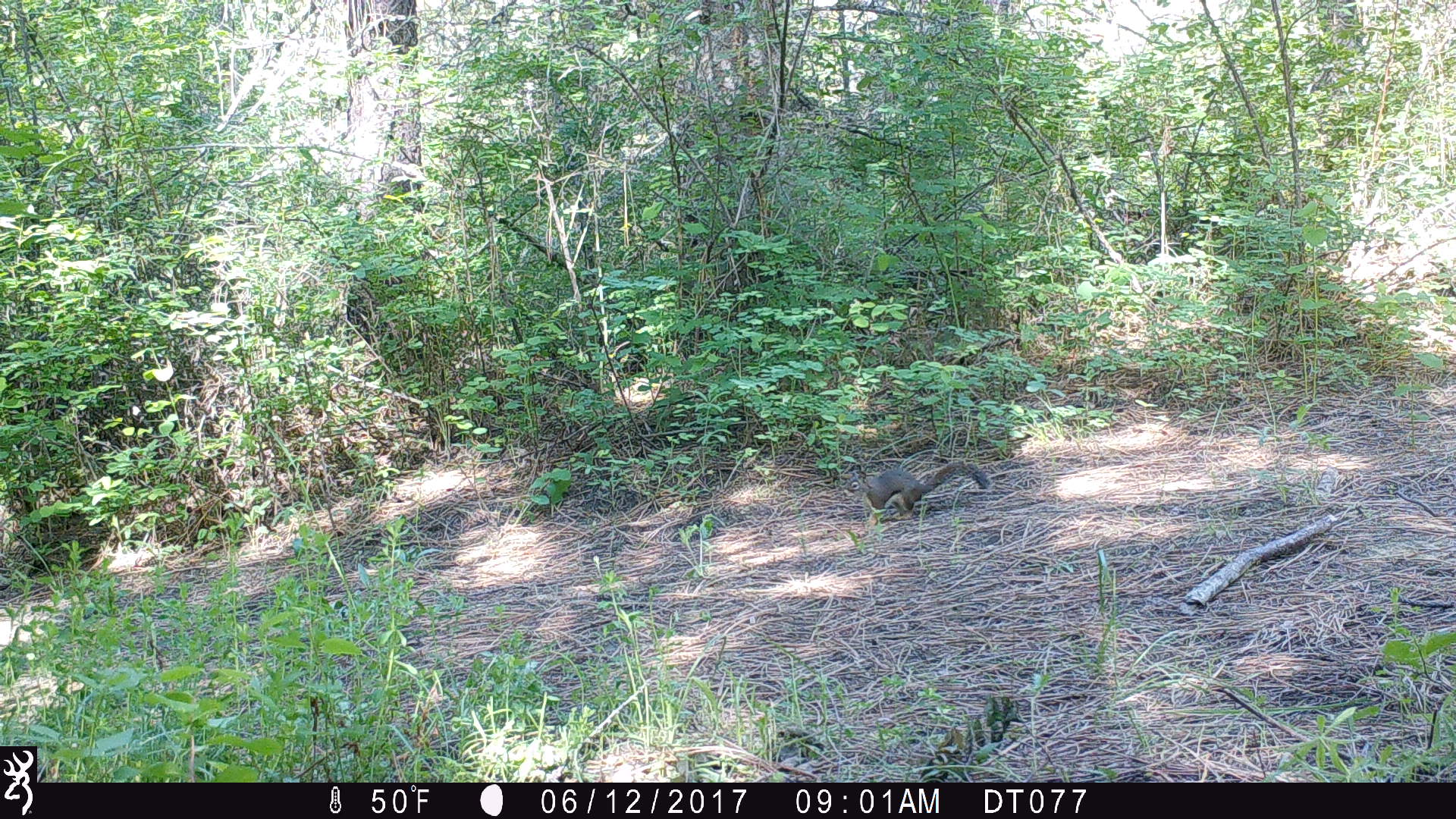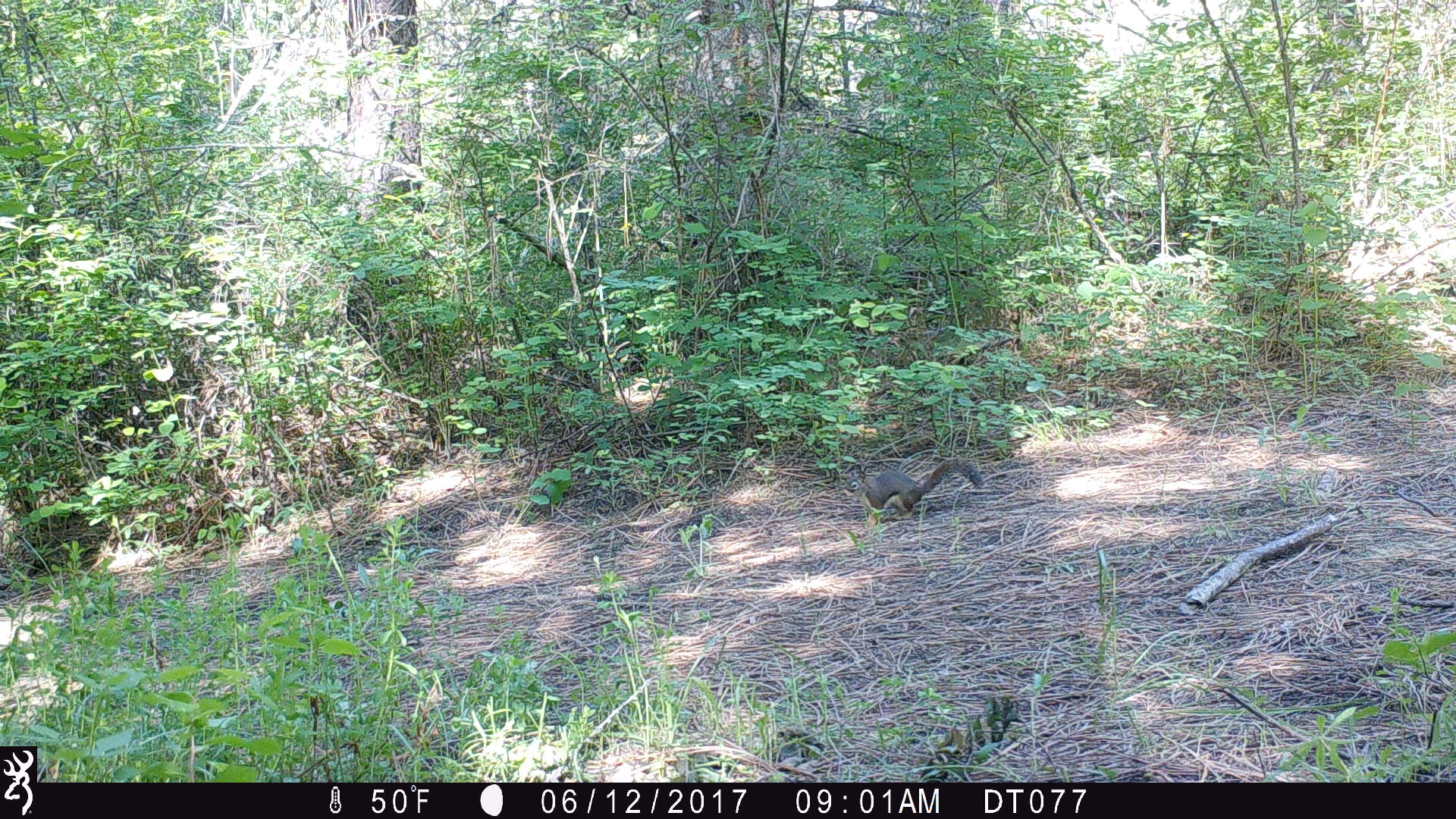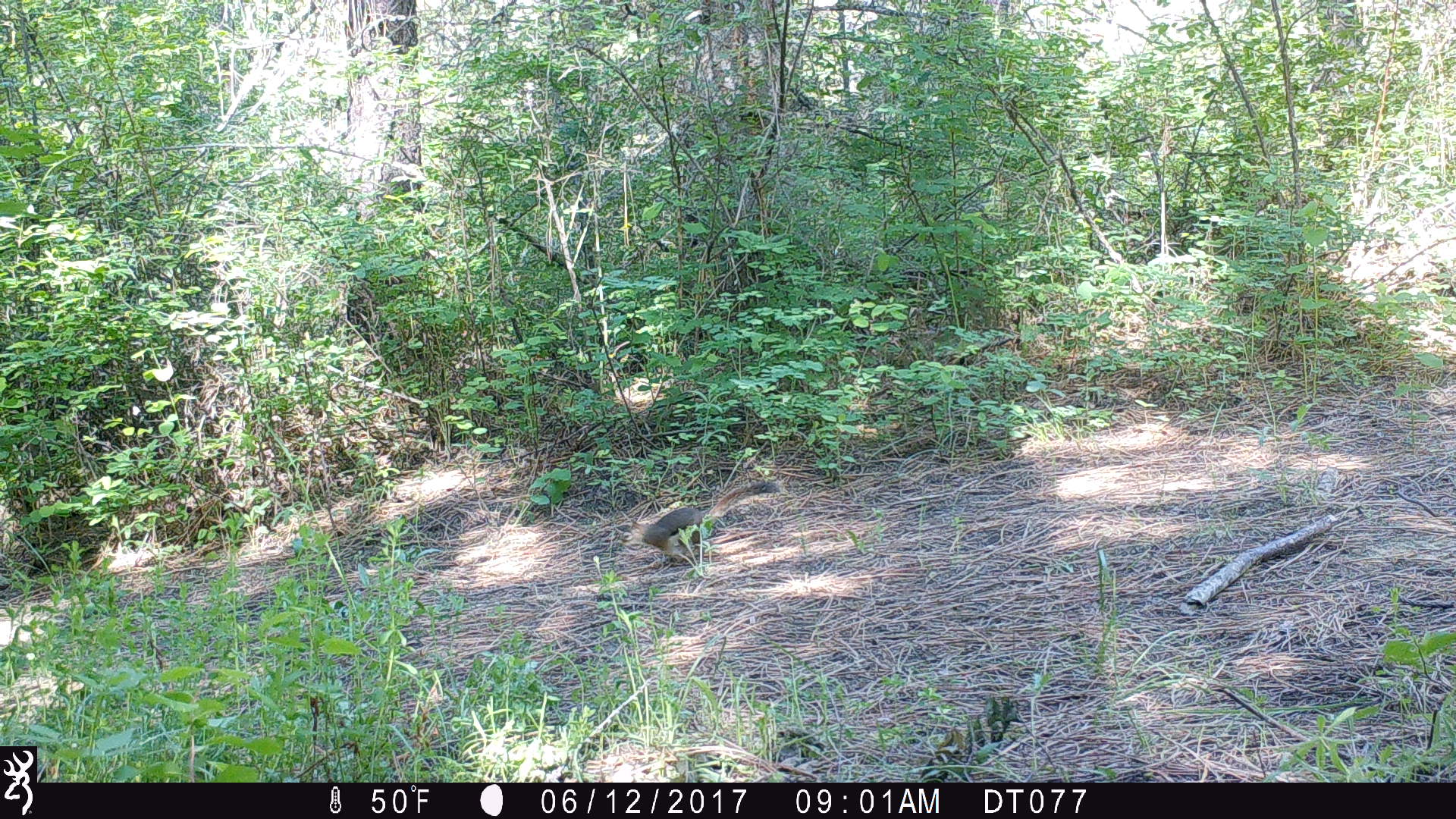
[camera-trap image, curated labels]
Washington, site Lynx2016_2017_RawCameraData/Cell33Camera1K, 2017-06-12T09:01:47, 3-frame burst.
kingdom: Animalia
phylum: Chordata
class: Mammalia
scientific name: Mammalia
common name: small mammal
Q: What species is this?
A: Small mammal (Mammalia).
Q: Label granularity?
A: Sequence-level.